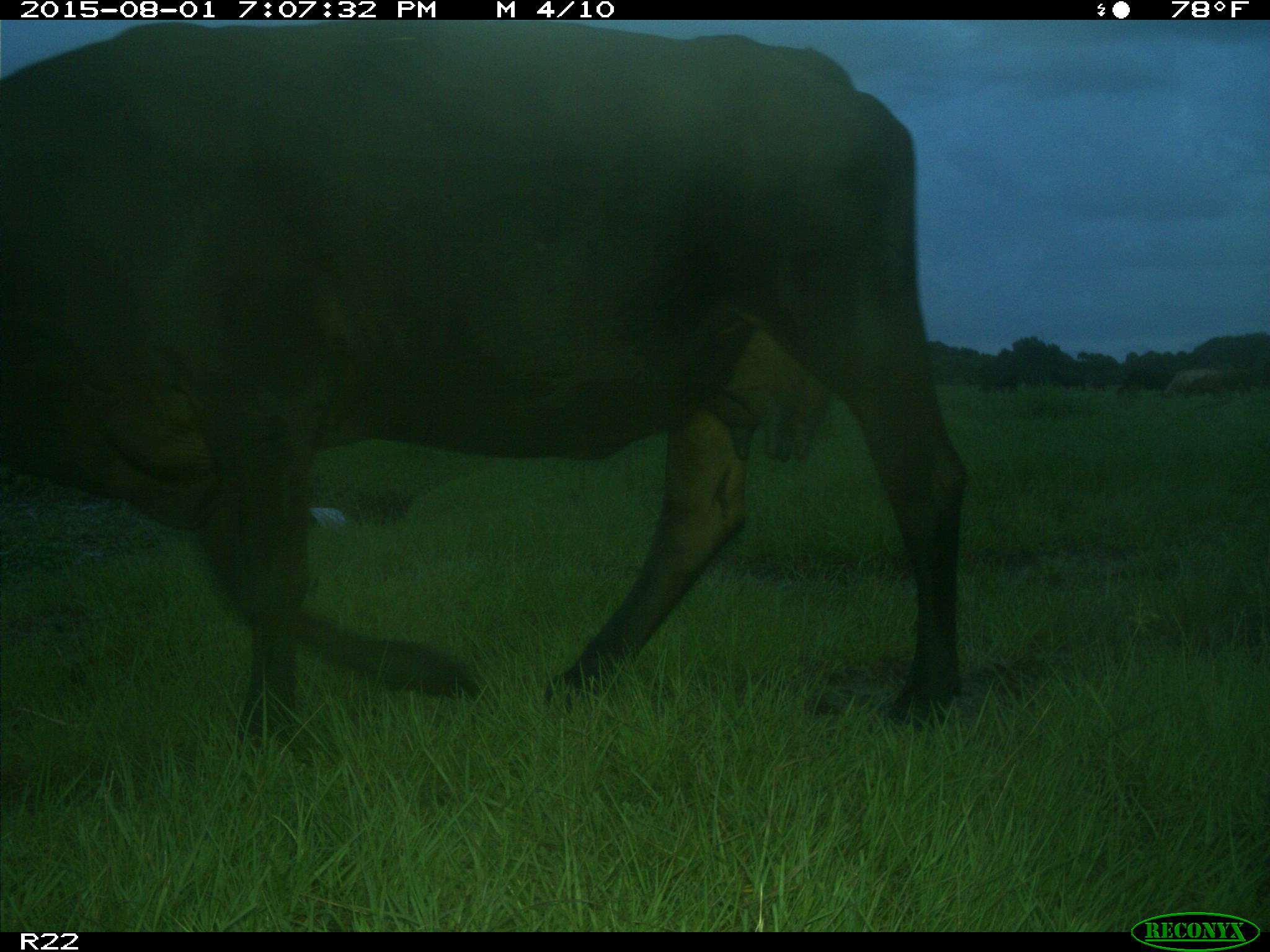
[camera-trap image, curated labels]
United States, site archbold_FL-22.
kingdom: Animalia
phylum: Chordata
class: Mammalia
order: Artiodactyla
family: Bovidae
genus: Bos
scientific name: Bos taurus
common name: domestic cow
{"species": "Bos taurus (domestic cow)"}